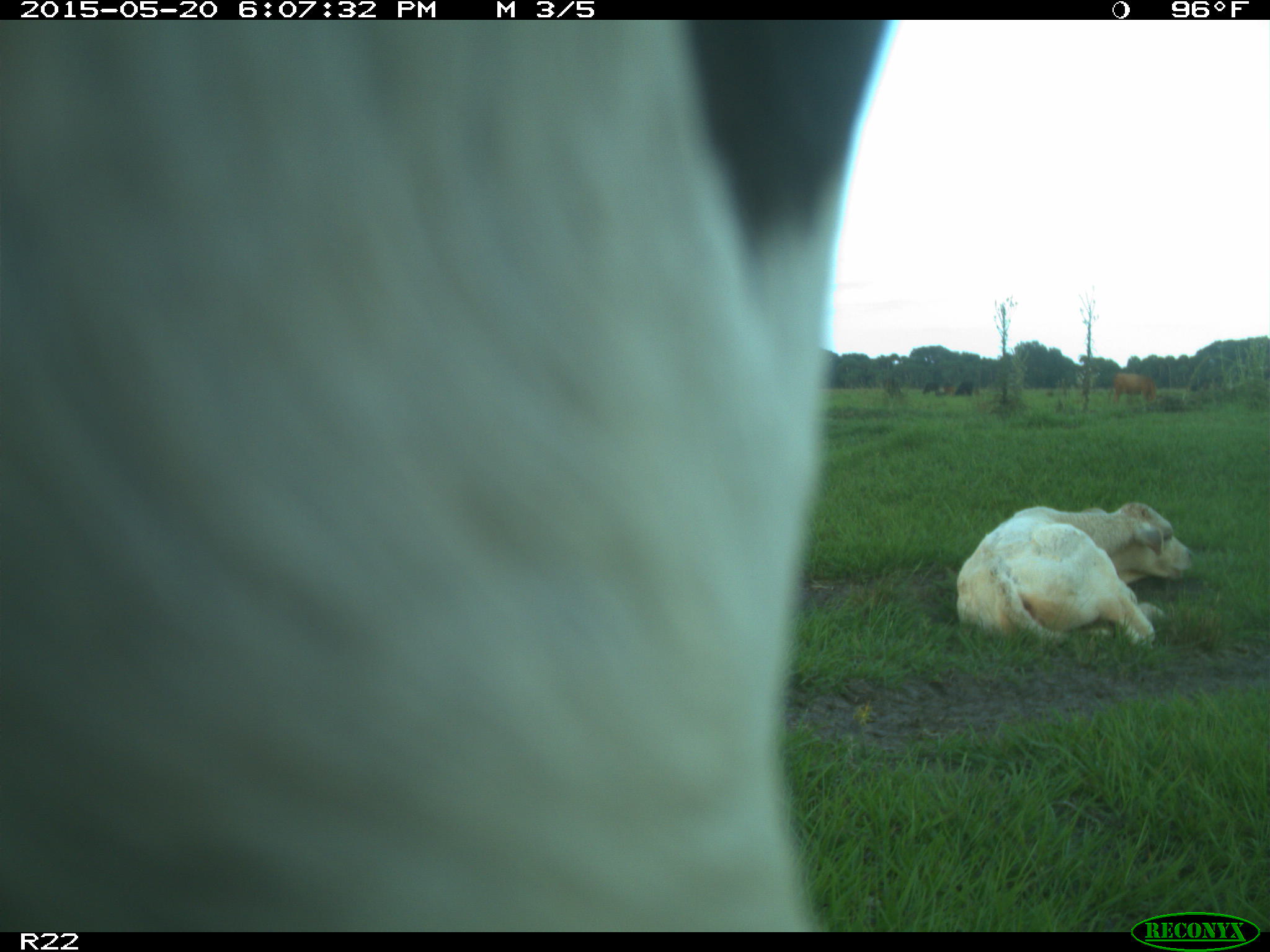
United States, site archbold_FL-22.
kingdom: Animalia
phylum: Chordata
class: Mammalia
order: Artiodactyla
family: Bovidae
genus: Bos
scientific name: Bos taurus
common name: domestic cow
Bos taurus (domestic cow).